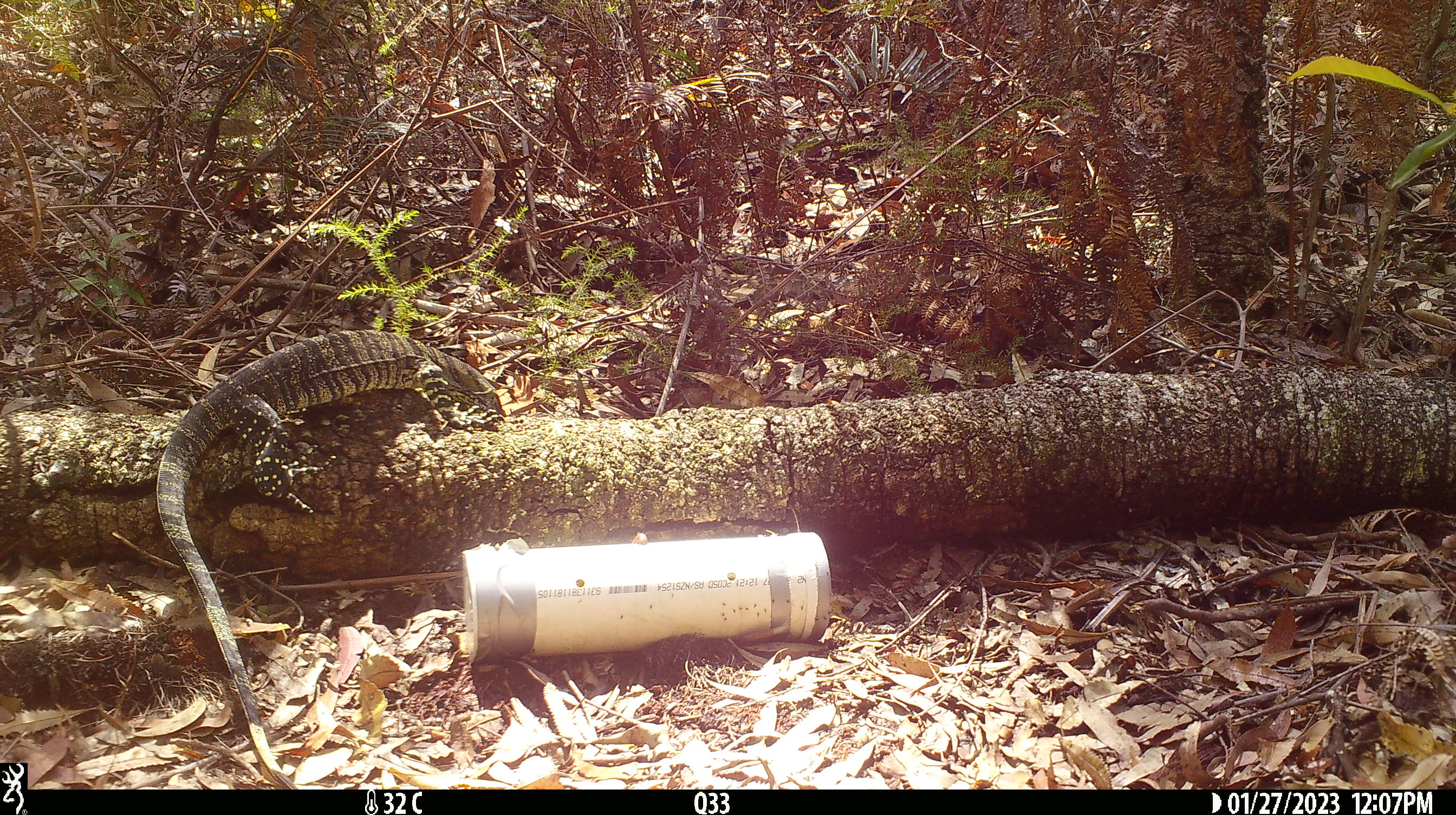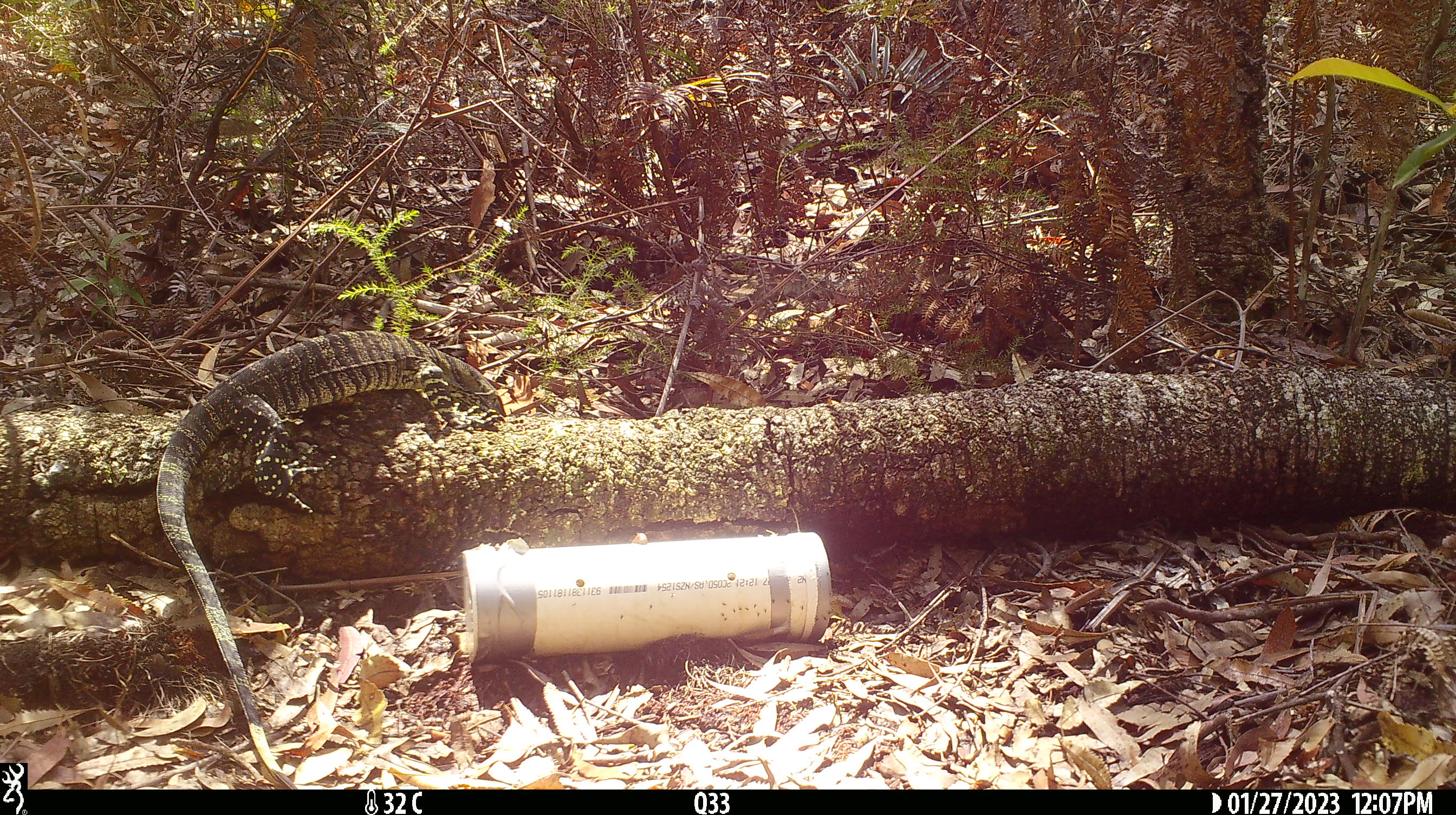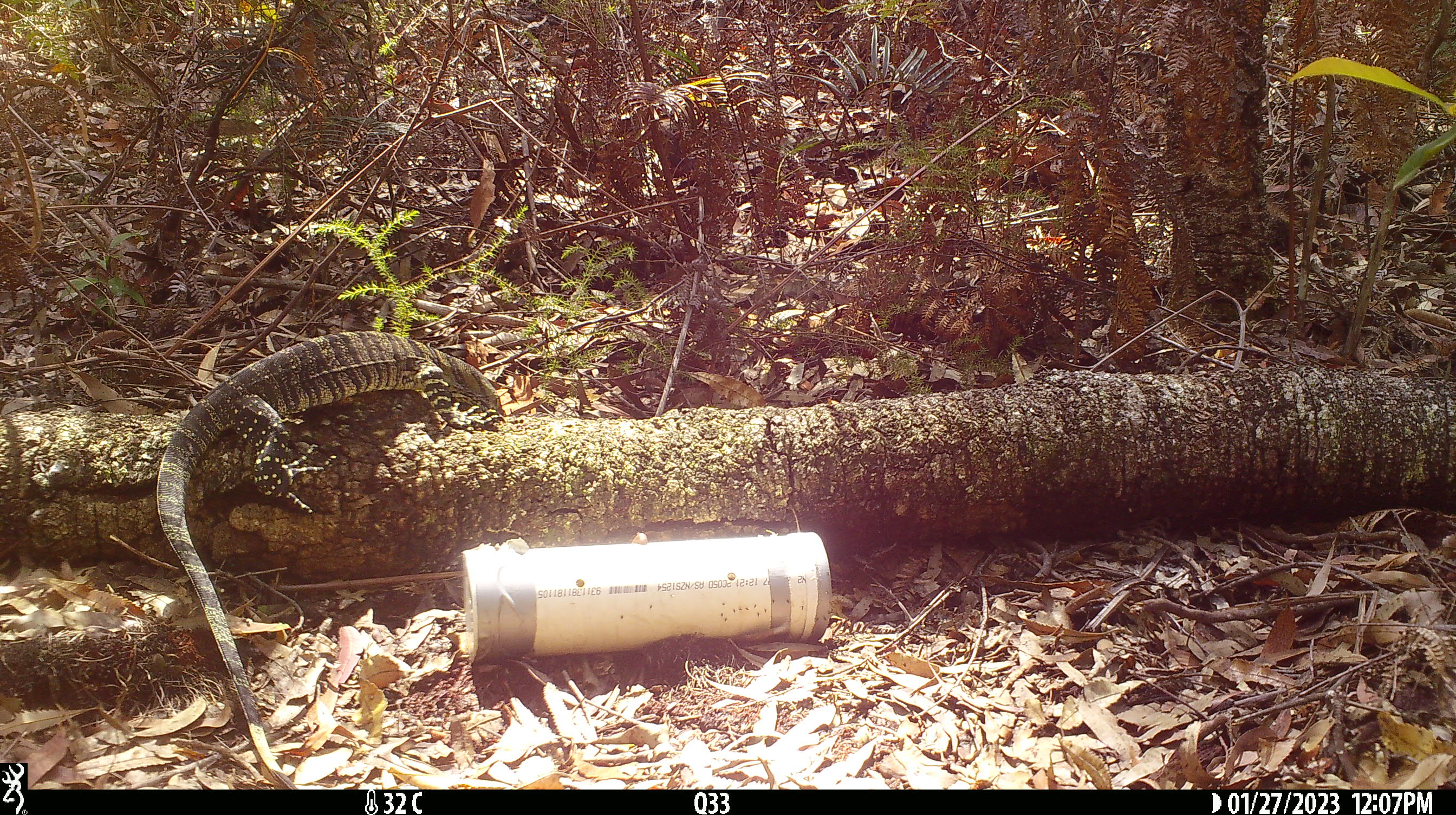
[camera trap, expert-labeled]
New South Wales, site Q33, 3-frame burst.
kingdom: Animalia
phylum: Chordata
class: Reptilia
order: Squamata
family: Varanidae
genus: Varanus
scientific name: Varanus varius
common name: lace monitor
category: goanna